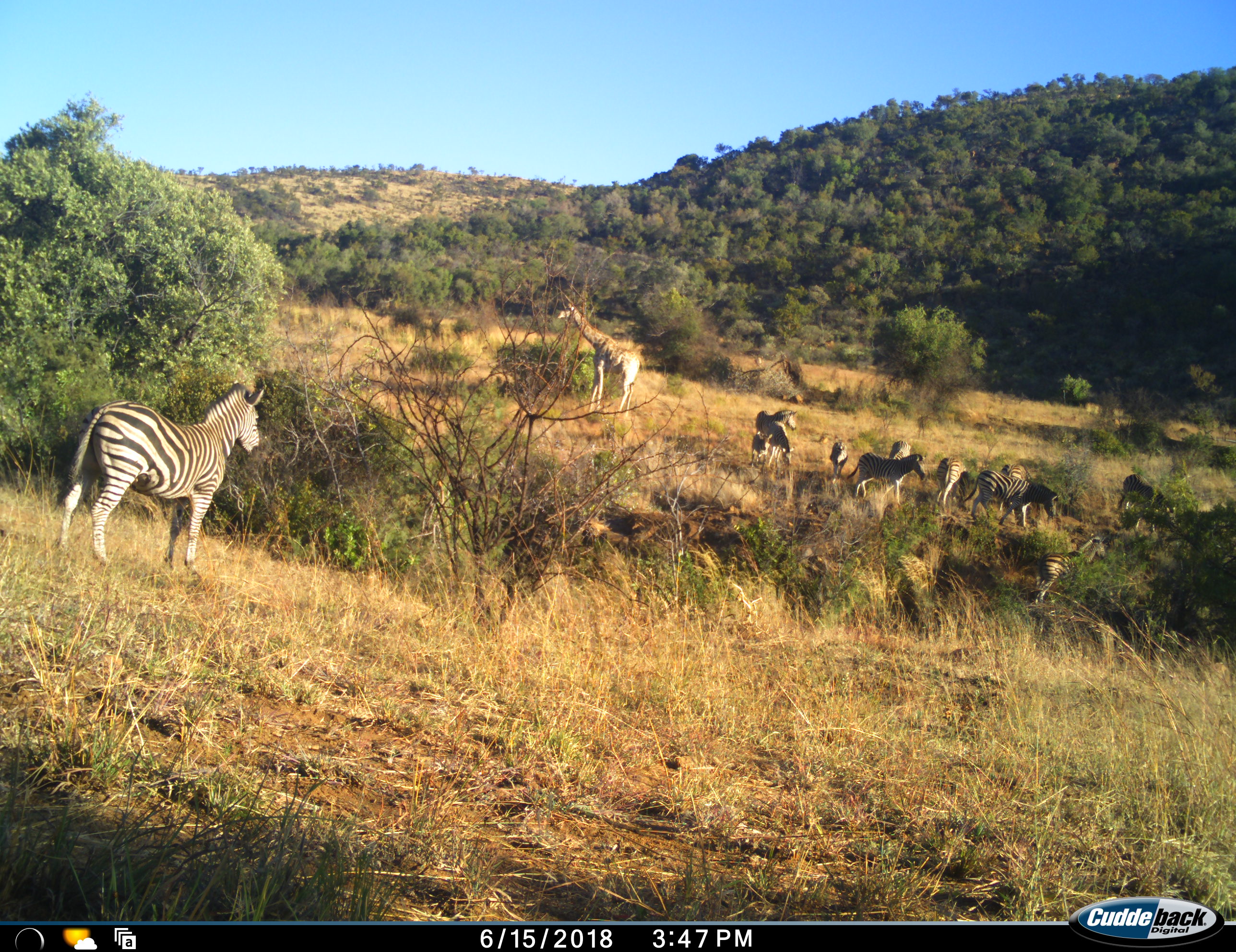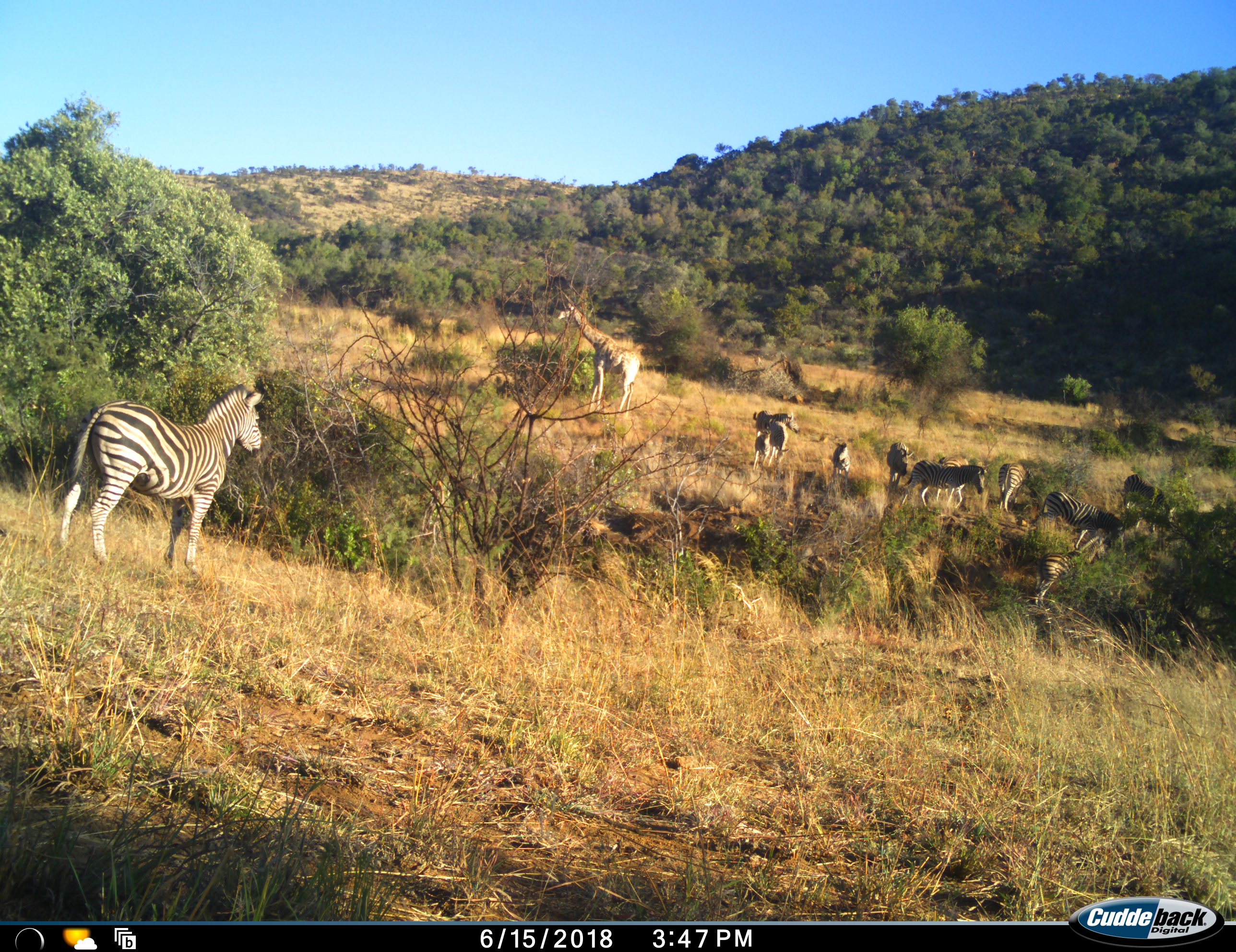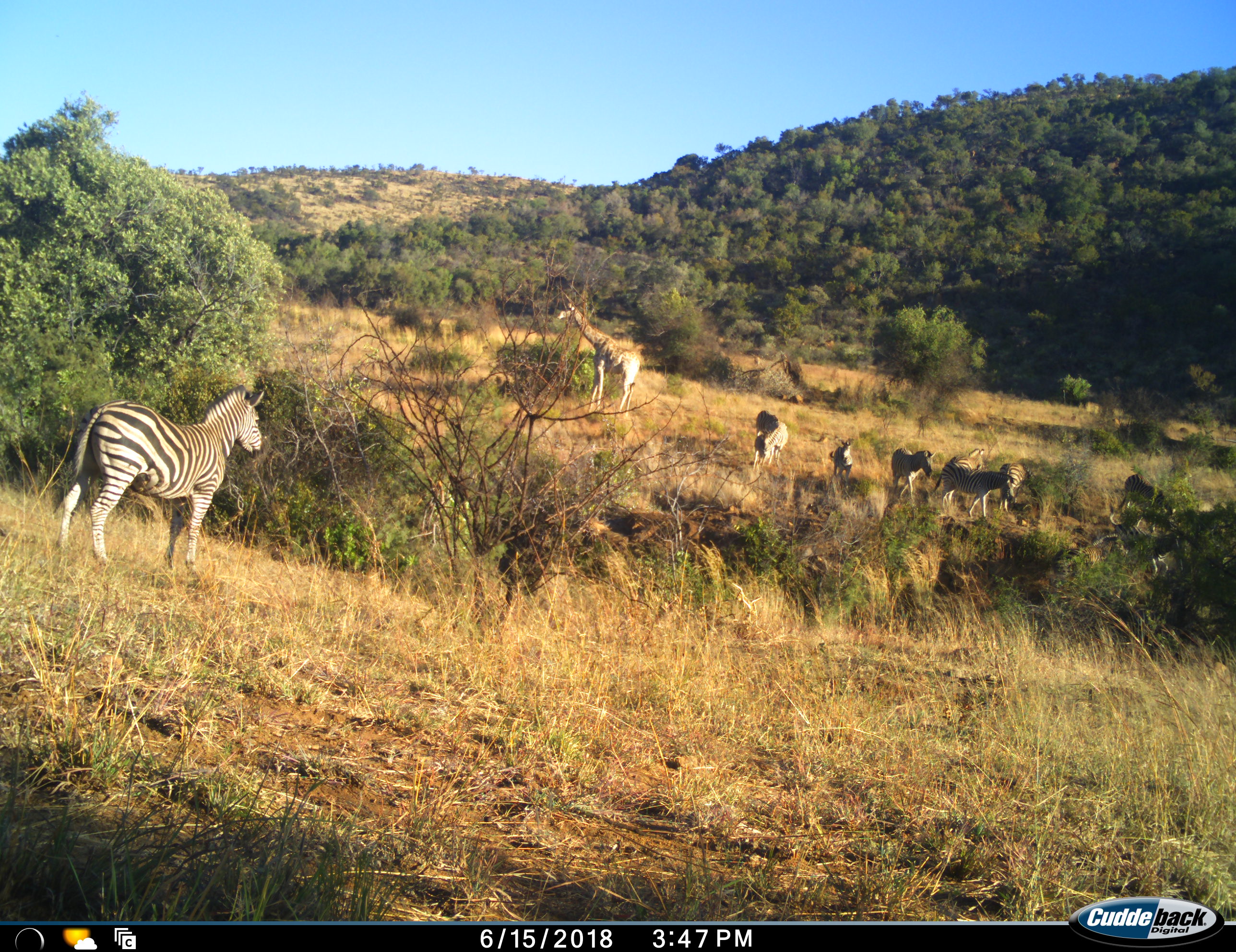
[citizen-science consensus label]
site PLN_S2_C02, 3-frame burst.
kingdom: Animalia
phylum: Chordata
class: Mammalia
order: Artiodactyla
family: Giraffidae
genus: Giraffa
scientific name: Giraffa camelopardalis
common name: giraffe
Giraffe (Giraffa camelopardalis), count 1. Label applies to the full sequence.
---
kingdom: Animalia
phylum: Chordata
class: Mammalia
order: Perissodactyla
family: Equidae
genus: Equus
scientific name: Equus quagga burchellii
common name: burchell's zebra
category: zebraburchells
Zebraburchells (burchell's zebra) (Equus quagga burchellii), count 11-50. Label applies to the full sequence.